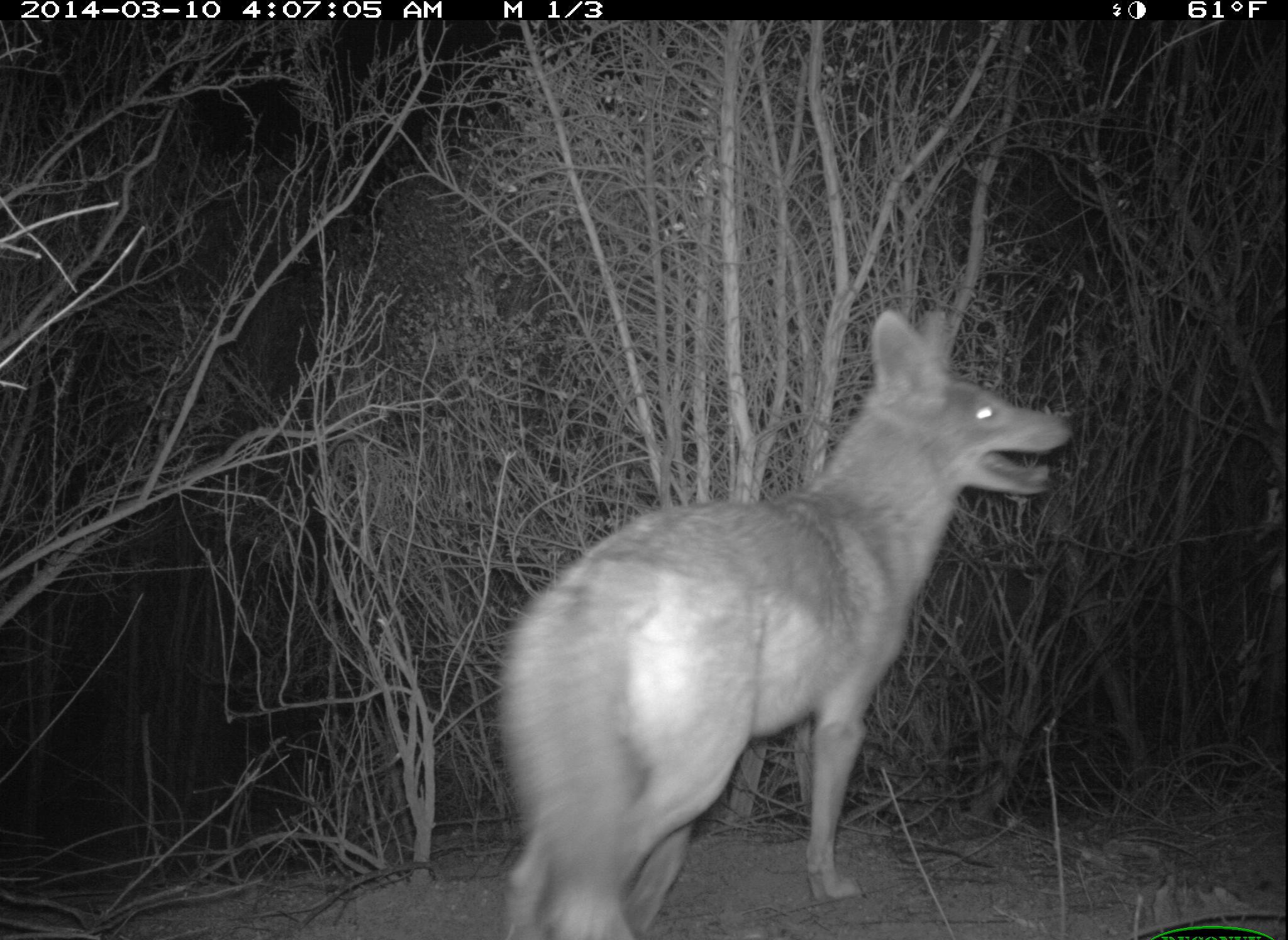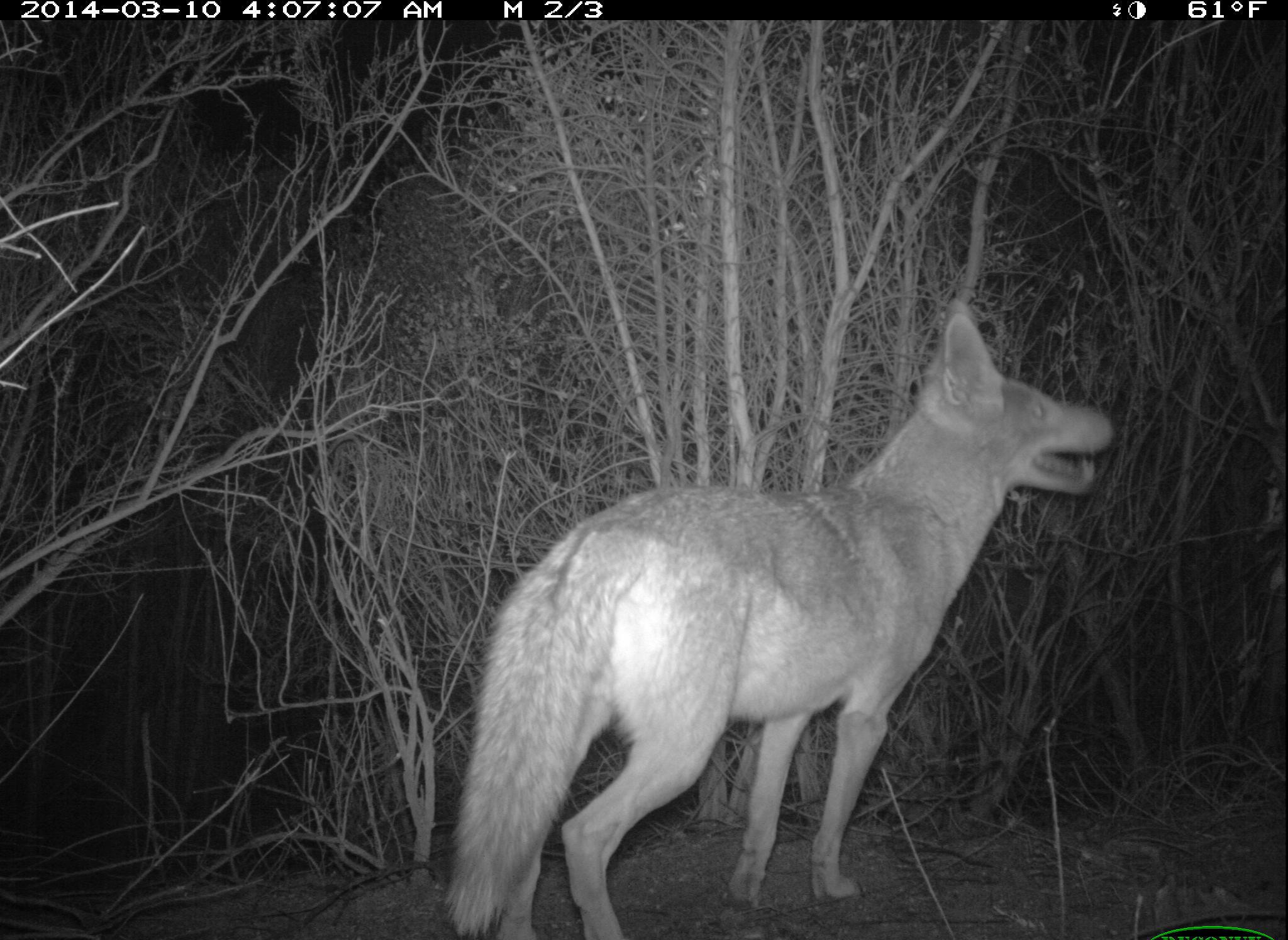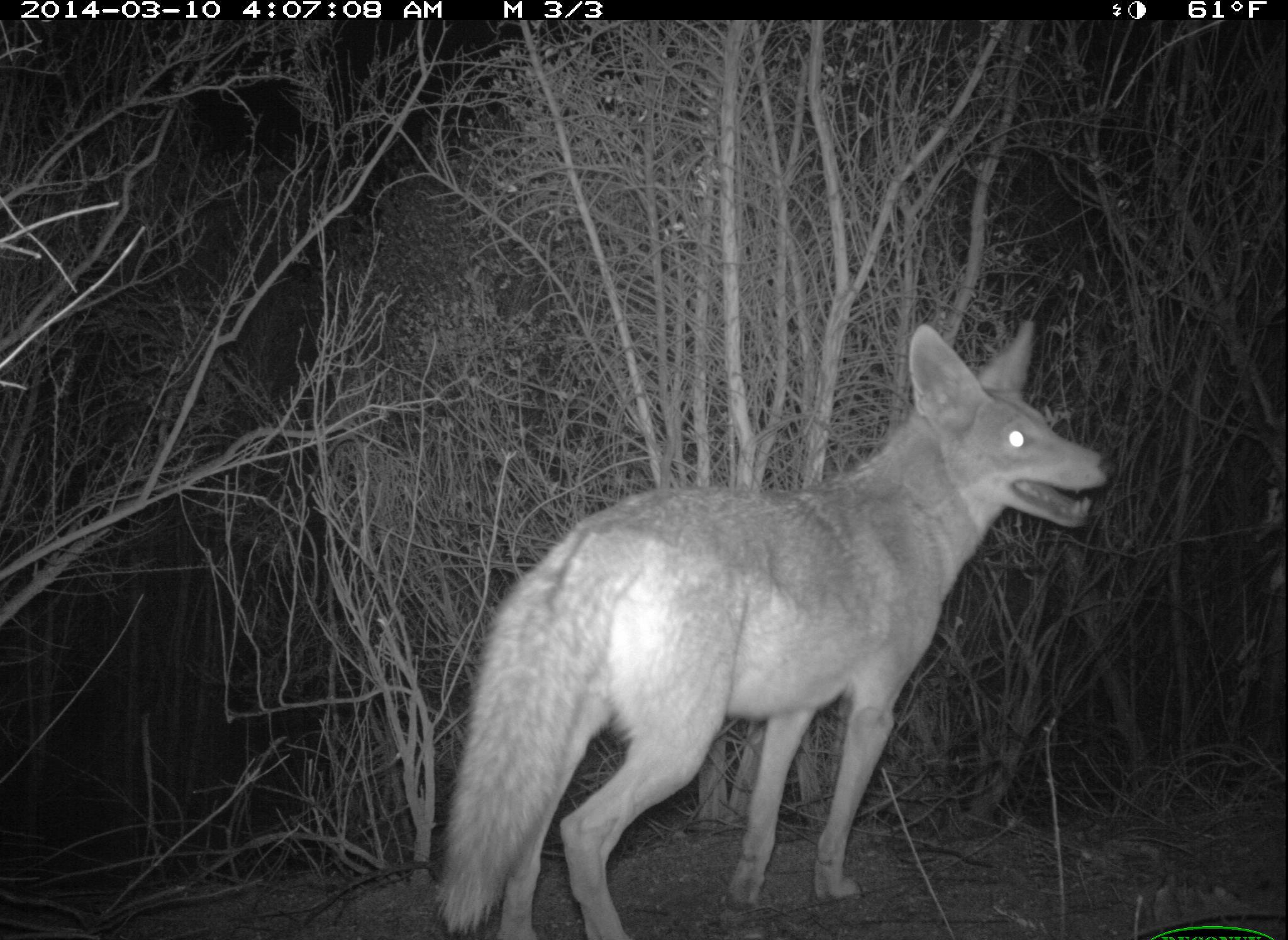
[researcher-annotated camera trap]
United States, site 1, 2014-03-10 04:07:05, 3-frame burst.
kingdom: Animalia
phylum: Chordata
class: Mammalia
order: Carnivora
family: Canidae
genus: Canis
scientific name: Canis latrans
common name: coyote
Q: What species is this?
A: Coyote (Canis latrans).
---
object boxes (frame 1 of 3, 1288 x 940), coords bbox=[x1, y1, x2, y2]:
coyote: bbox=[497, 310, 1076, 939]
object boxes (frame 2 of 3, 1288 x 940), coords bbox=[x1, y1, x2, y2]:
coyote: bbox=[443, 299, 1117, 940]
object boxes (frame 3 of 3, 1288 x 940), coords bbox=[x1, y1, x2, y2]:
coyote: bbox=[431, 318, 1119, 939]